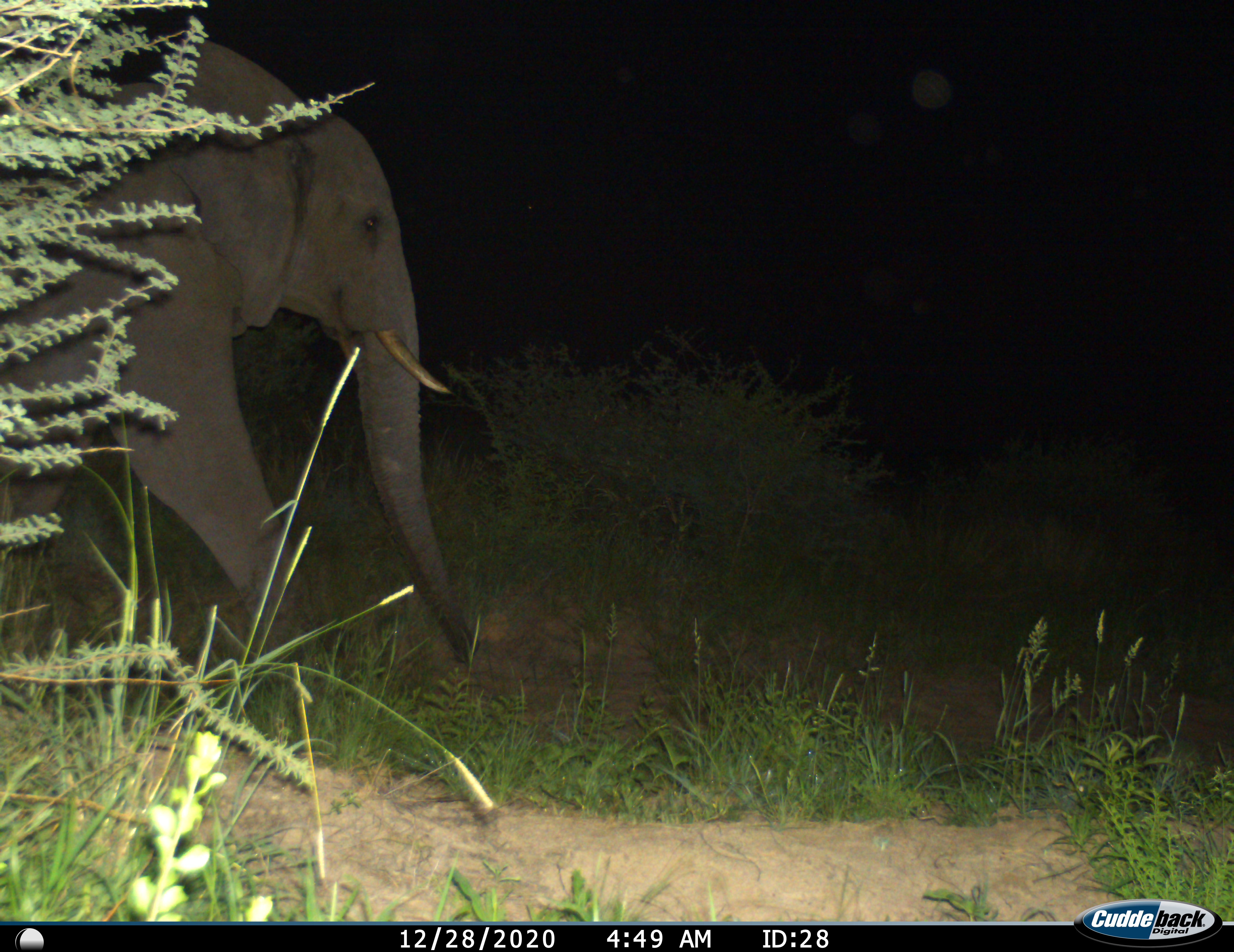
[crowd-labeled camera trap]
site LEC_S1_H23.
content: unidentified animal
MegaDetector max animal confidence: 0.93